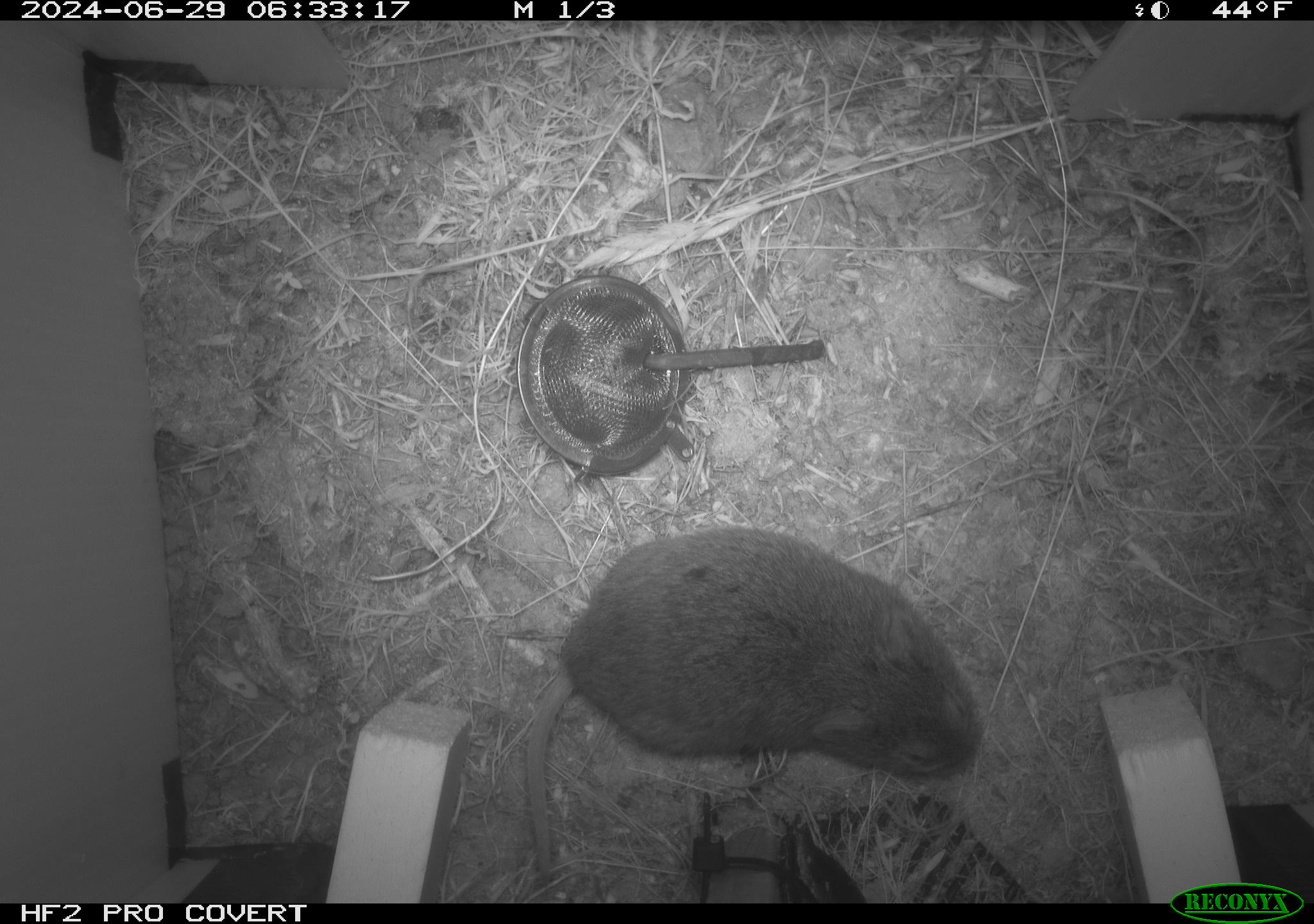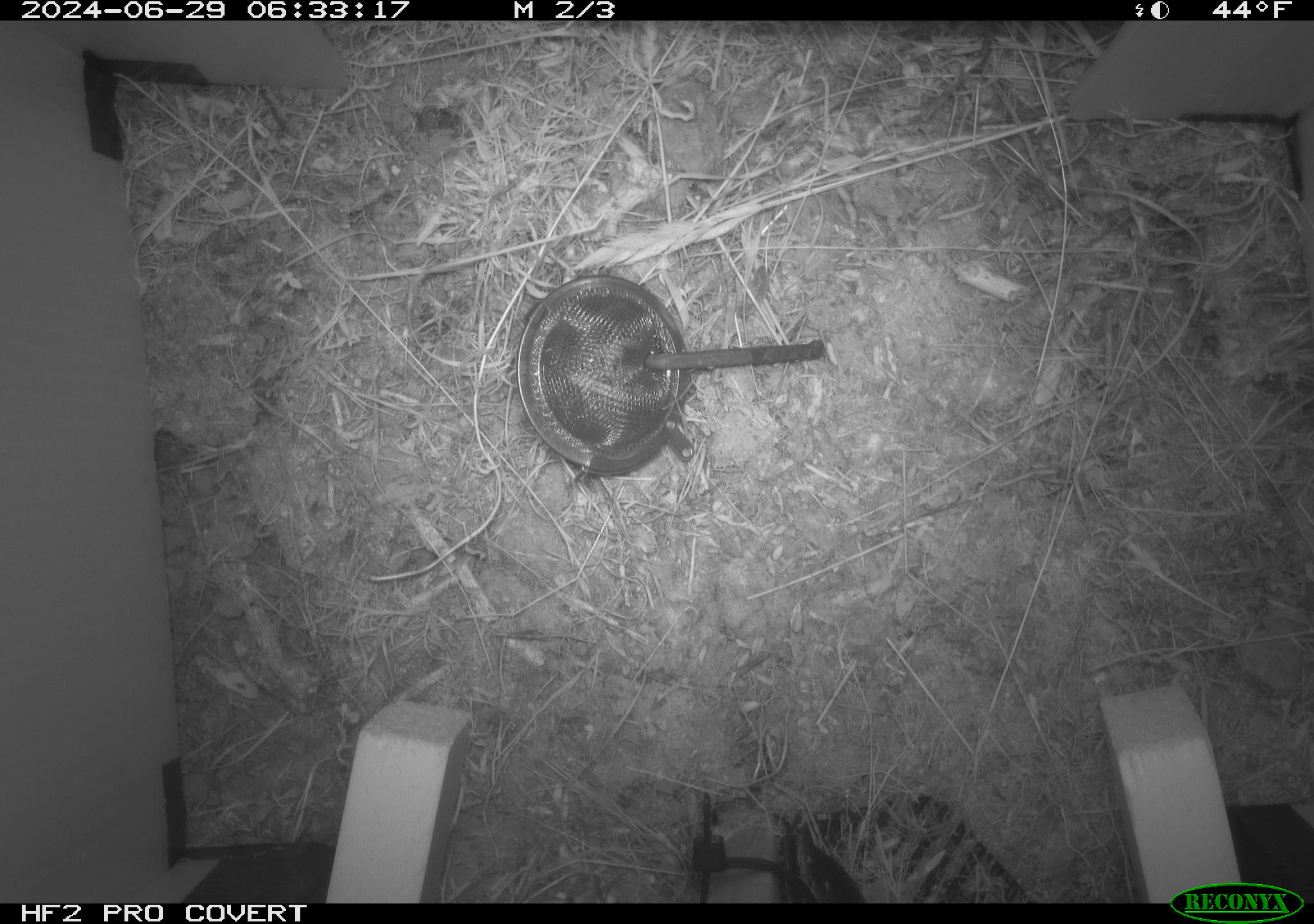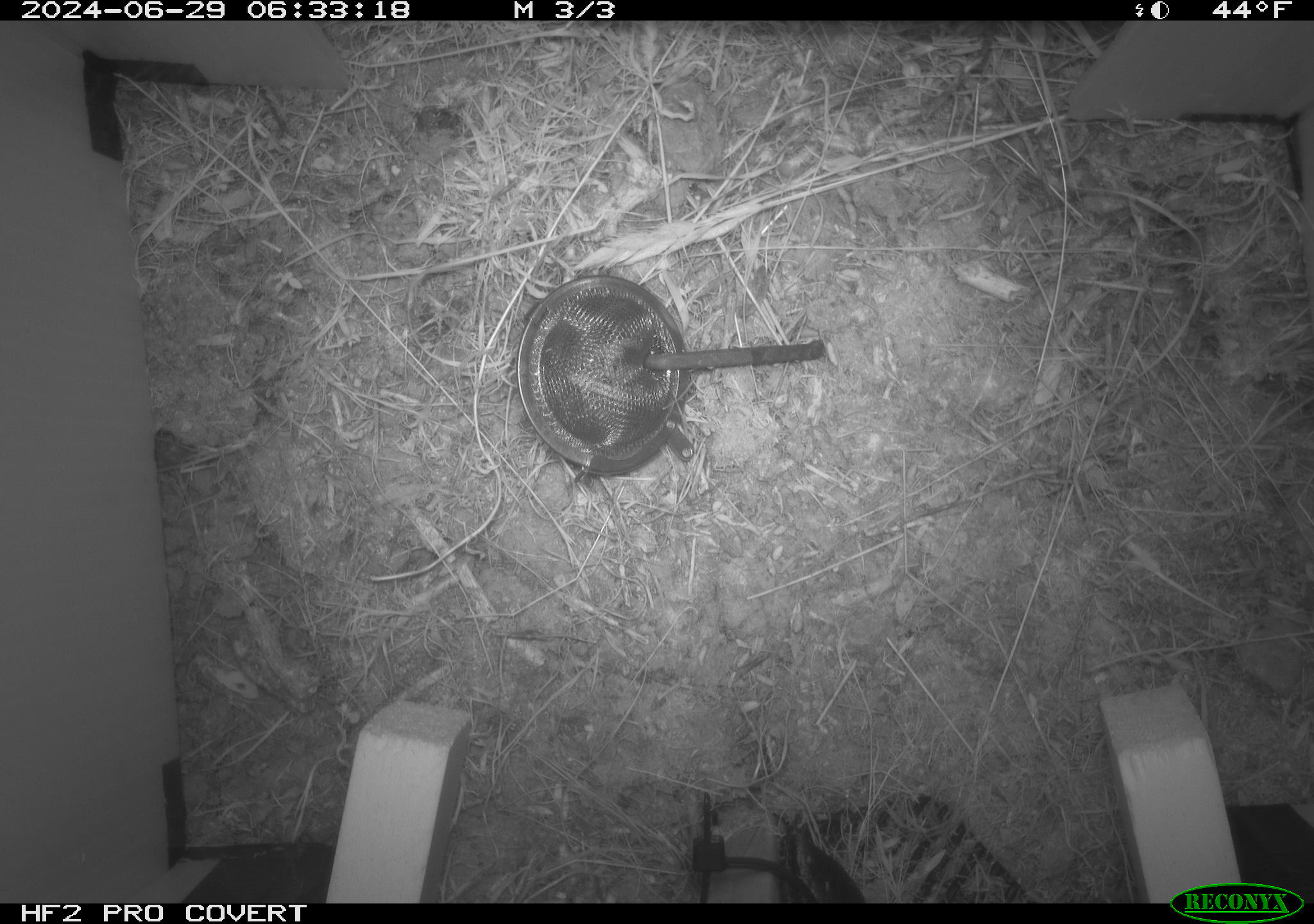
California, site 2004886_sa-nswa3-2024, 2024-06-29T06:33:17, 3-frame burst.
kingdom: Animalia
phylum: Chordata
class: Mammalia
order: Rodentia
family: Cricetidae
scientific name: Arvicolinae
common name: voles, lemmings, and muskrats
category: arvicolinae subfamily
Arvicolinae subfamily (voles, lemmings, and muskrats) (Arvicolinae).